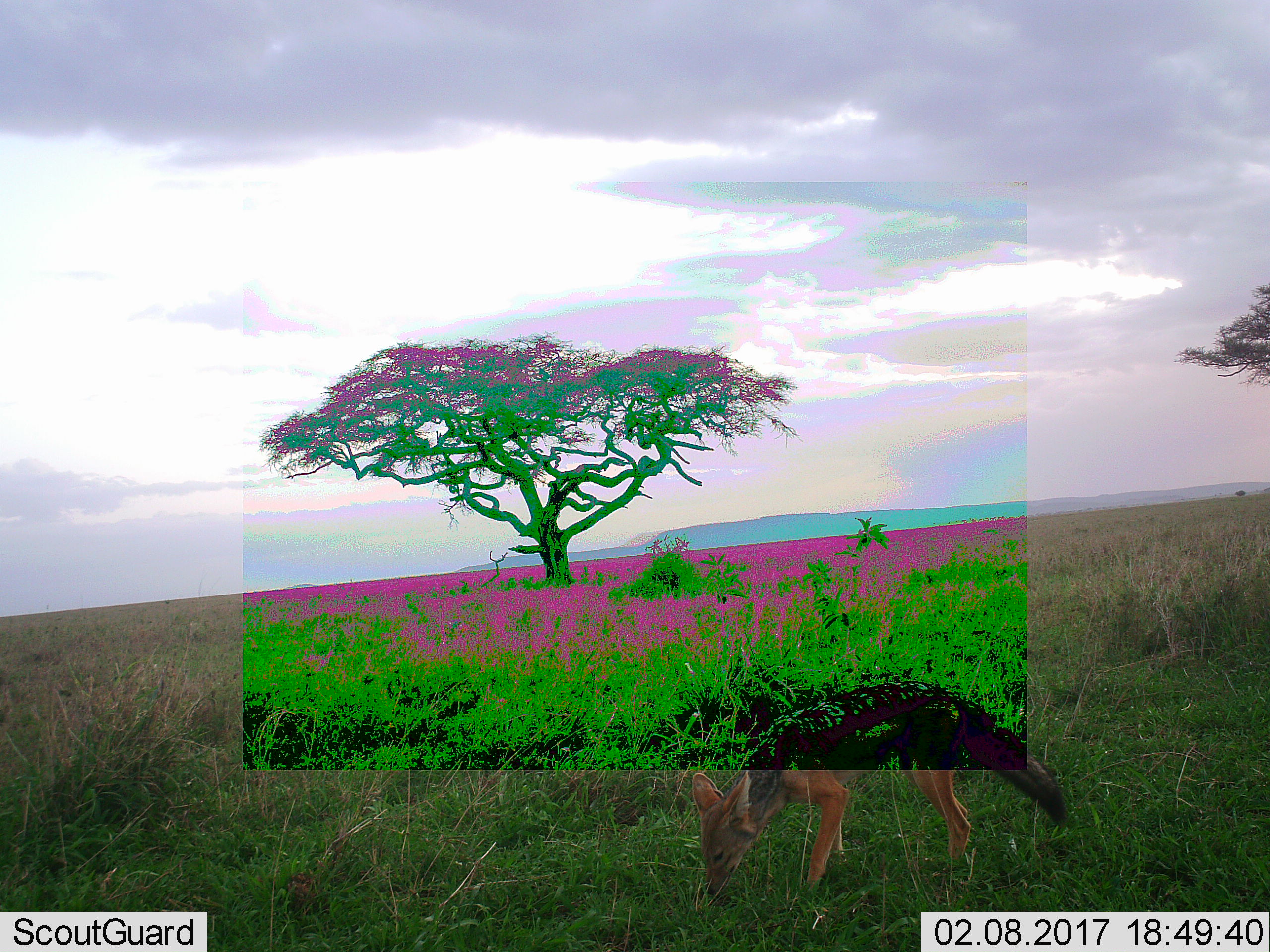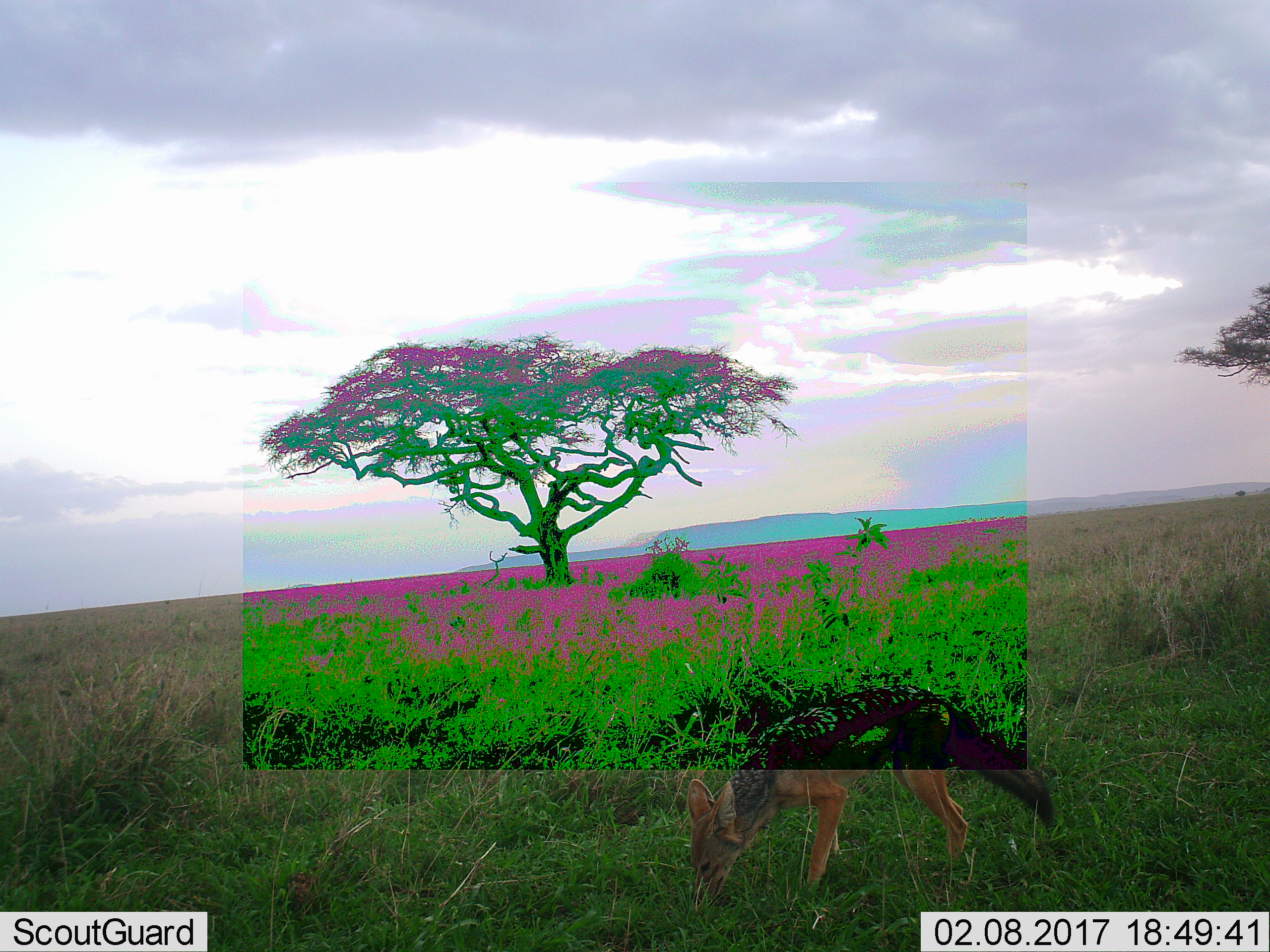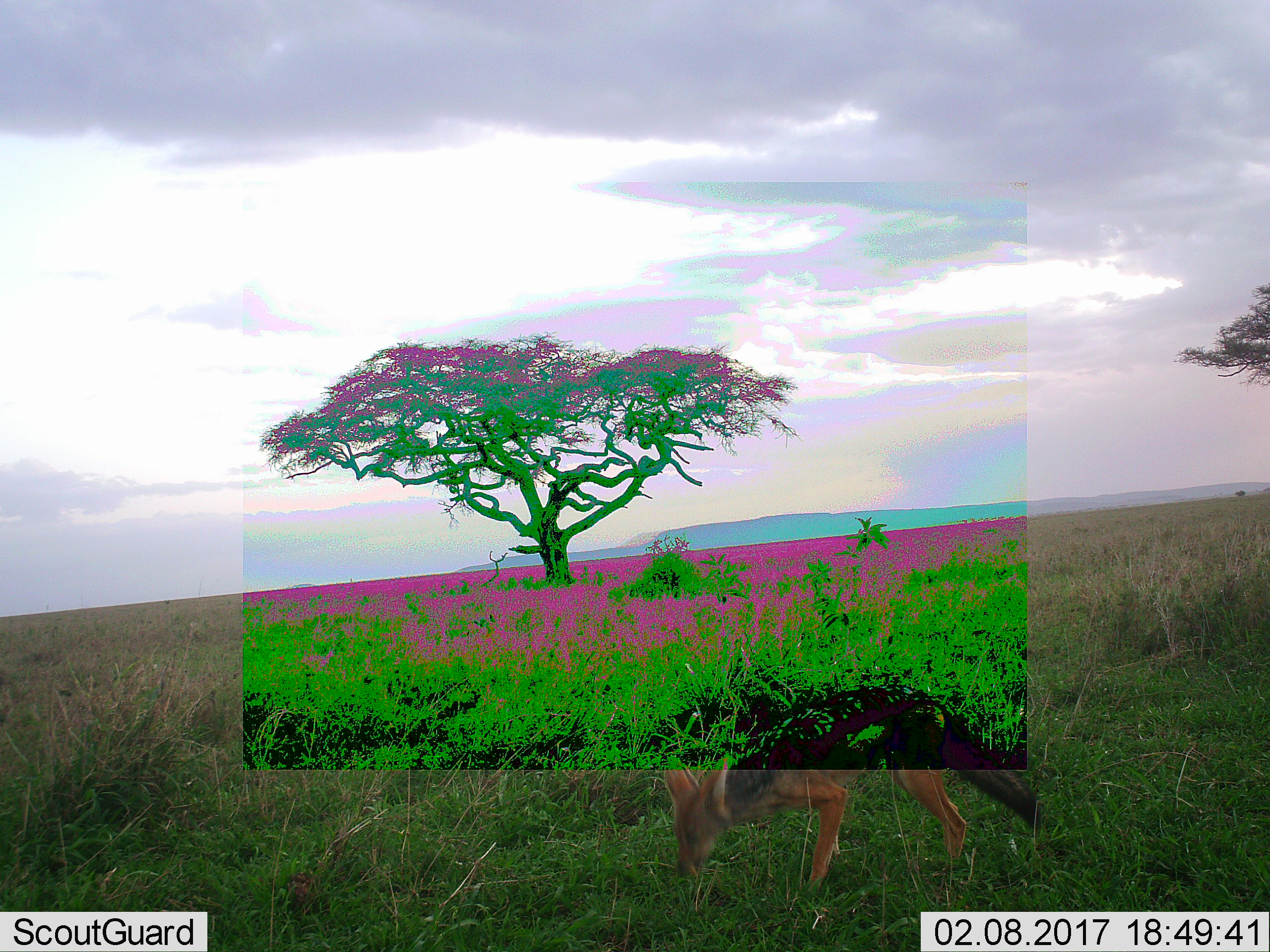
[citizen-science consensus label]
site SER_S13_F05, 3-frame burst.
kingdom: Animalia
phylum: Chordata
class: Mammalia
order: Carnivora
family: Canidae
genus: Lupulella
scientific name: Lupulella mesomelas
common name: black-backed jackal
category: jackalblackbacked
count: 1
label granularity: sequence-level